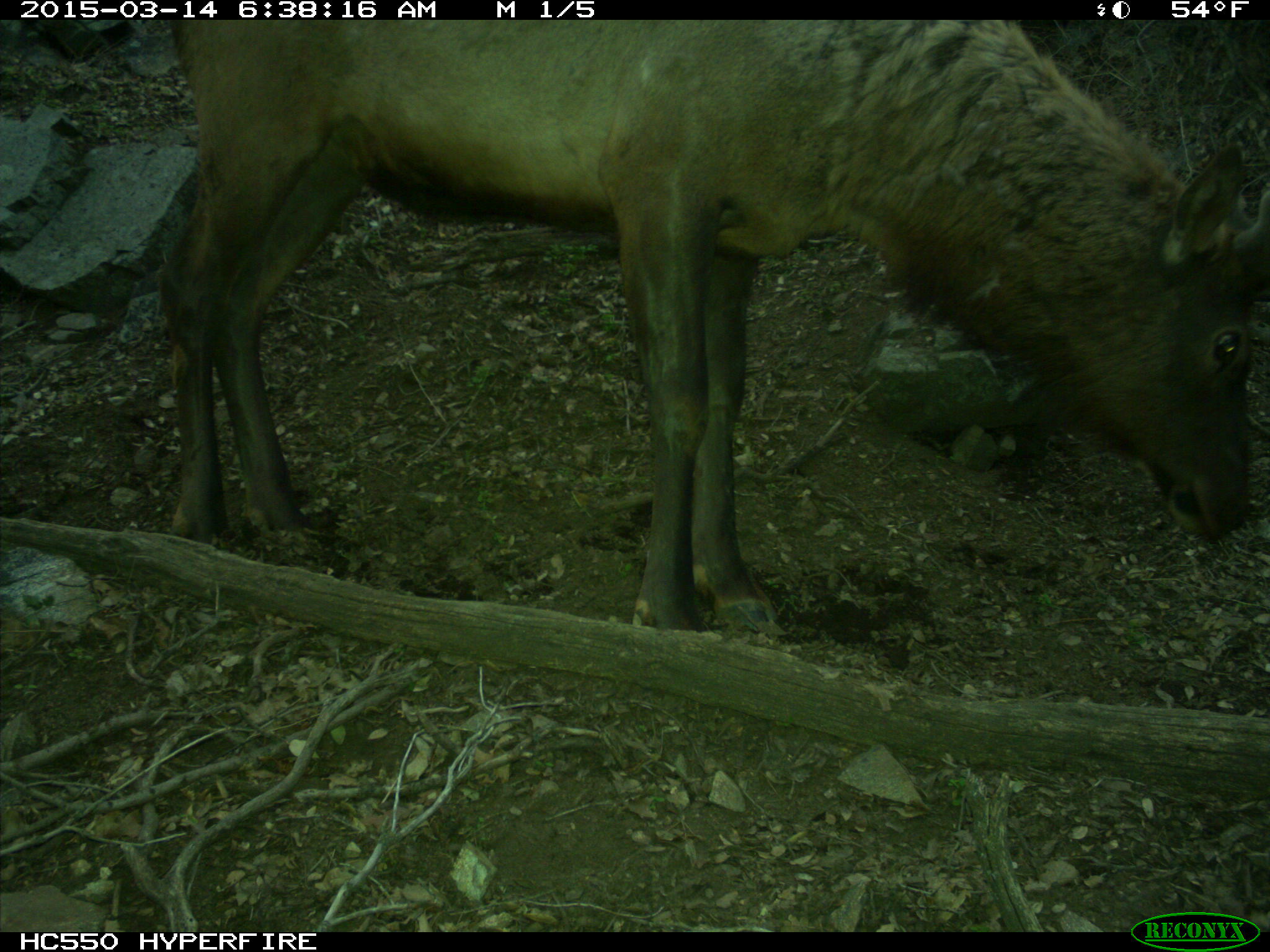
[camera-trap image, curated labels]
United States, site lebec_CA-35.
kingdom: Animalia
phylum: Chordata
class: Mammalia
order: Artiodactyla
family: Cervidae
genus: Cervus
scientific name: Cervus canadensis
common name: elk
Cervus canadensis (elk).